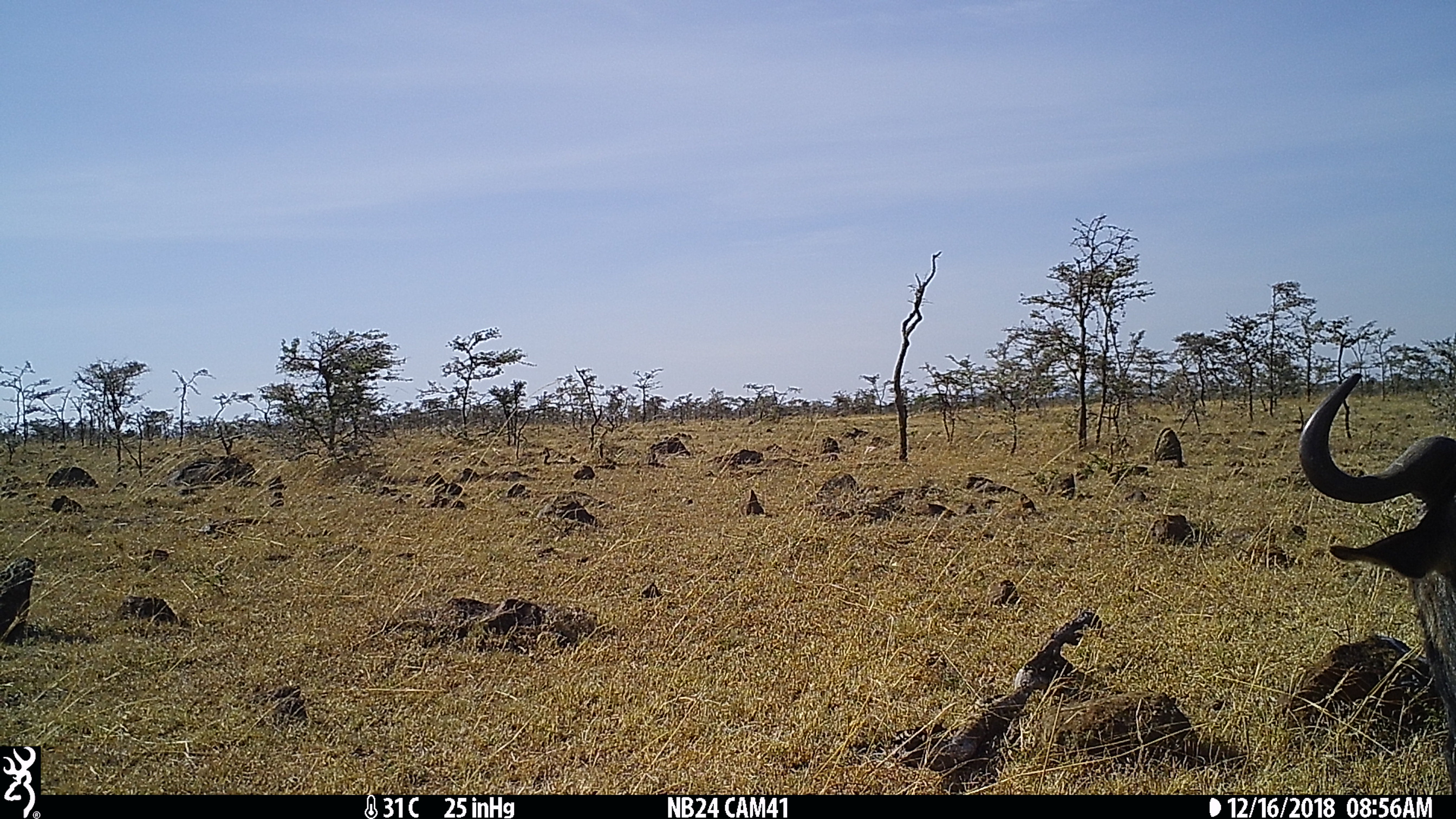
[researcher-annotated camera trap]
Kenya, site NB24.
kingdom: Animalia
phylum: Chordata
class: Mammalia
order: Artiodactyla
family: Bovidae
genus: Connochaetes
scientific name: Connochaetes taurinus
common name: blue wildebeest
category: wildebeest